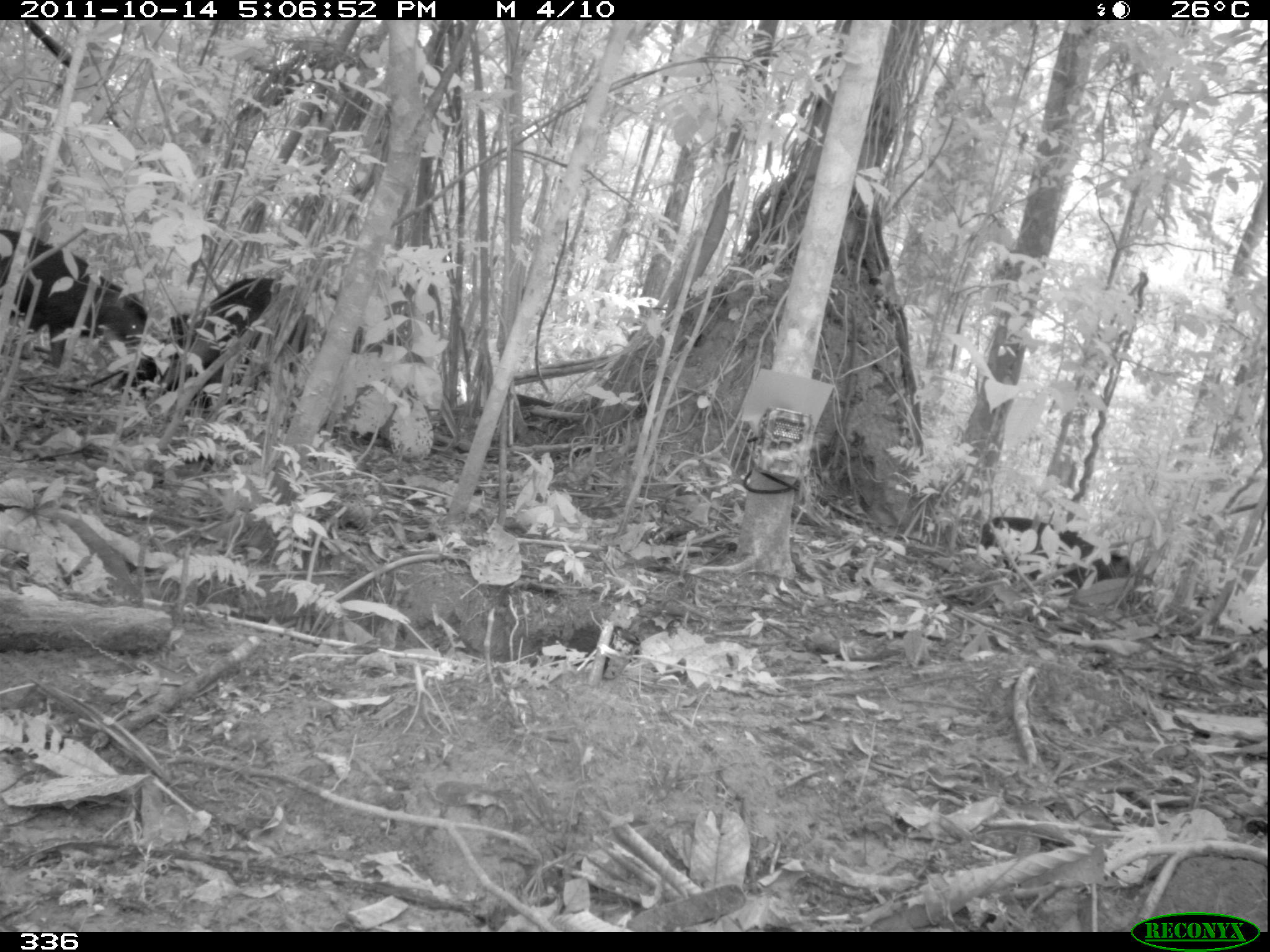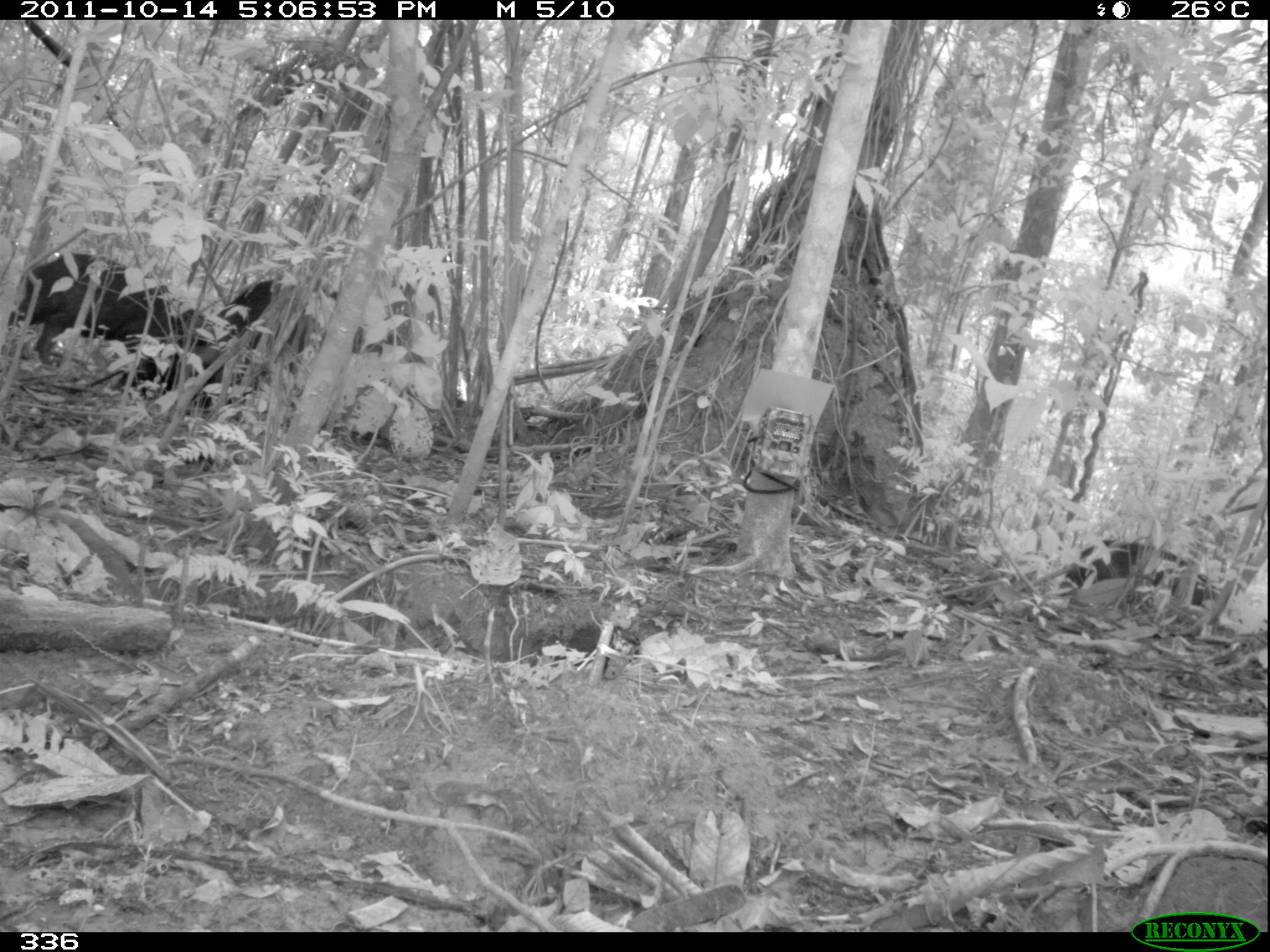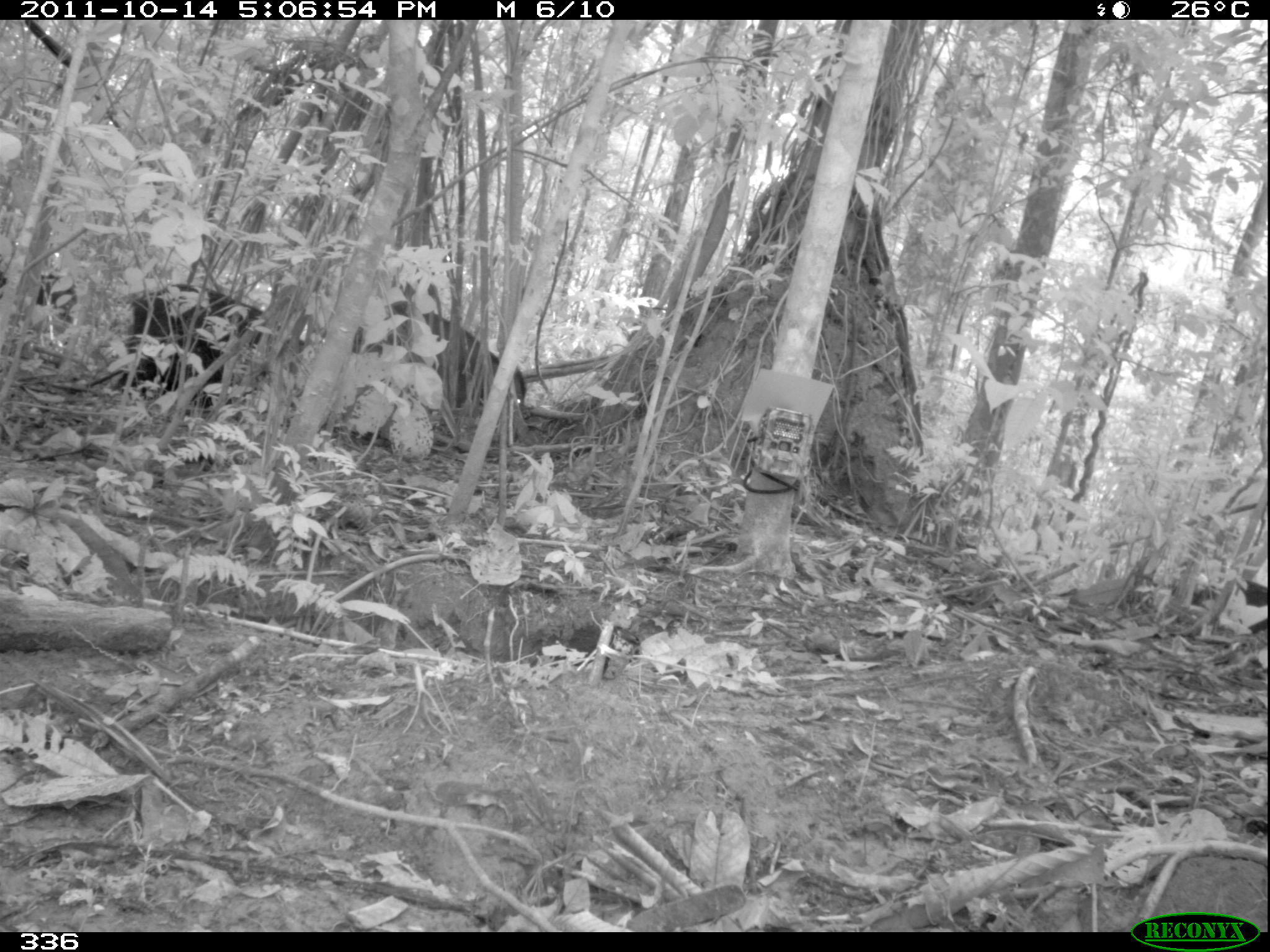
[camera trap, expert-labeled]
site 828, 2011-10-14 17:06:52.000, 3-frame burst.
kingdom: Animalia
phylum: Chordata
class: Mammalia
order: Artiodactyla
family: Tayassuidae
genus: Tayassu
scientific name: Tayassu pecari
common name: white-lipped peccary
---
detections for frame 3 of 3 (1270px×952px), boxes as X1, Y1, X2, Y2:
tayassu pecari: 370, 299, 527, 421; 121, 282, 274, 406; 1187, 576, 1267, 639; 0, 266, 77, 326